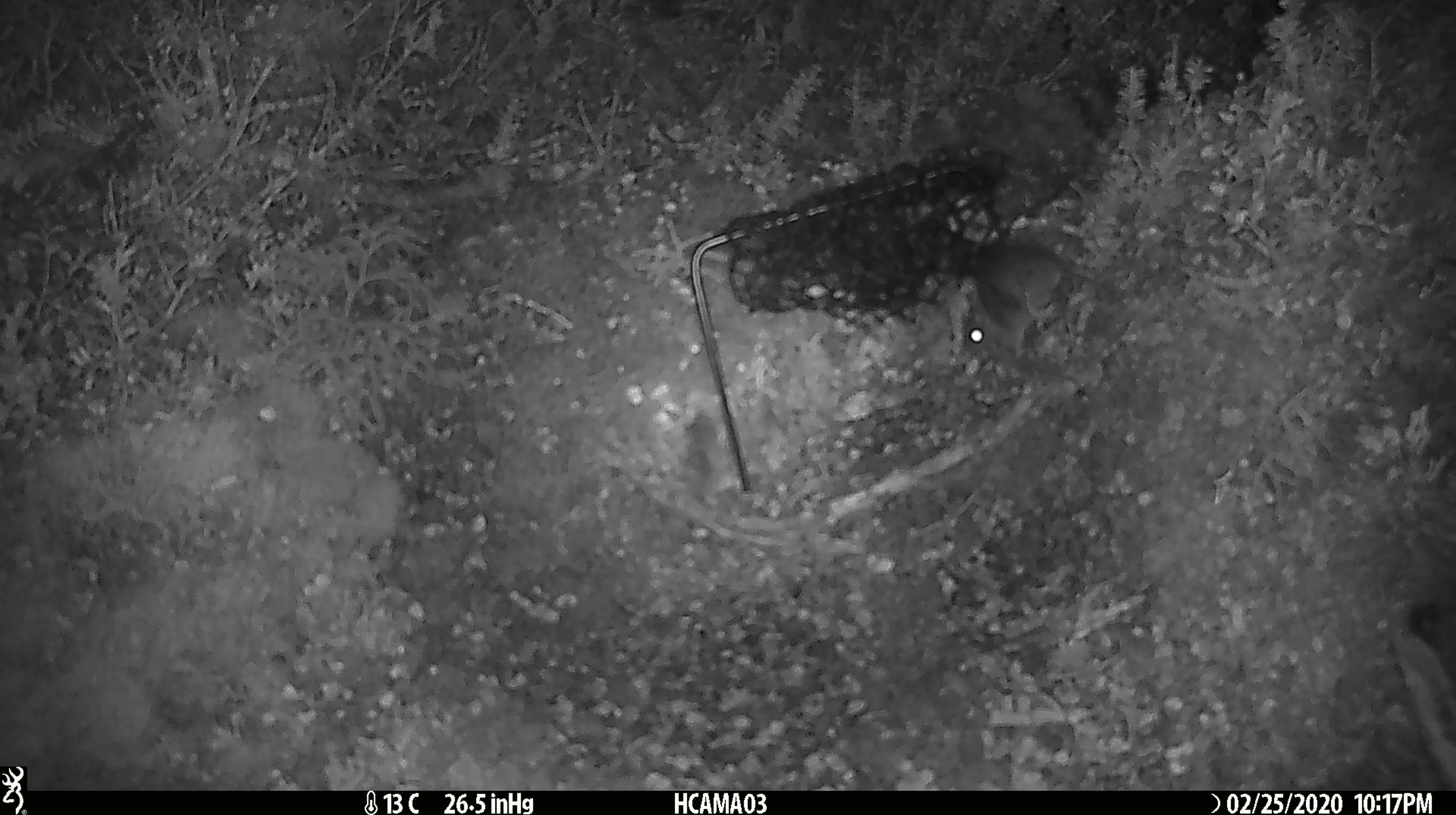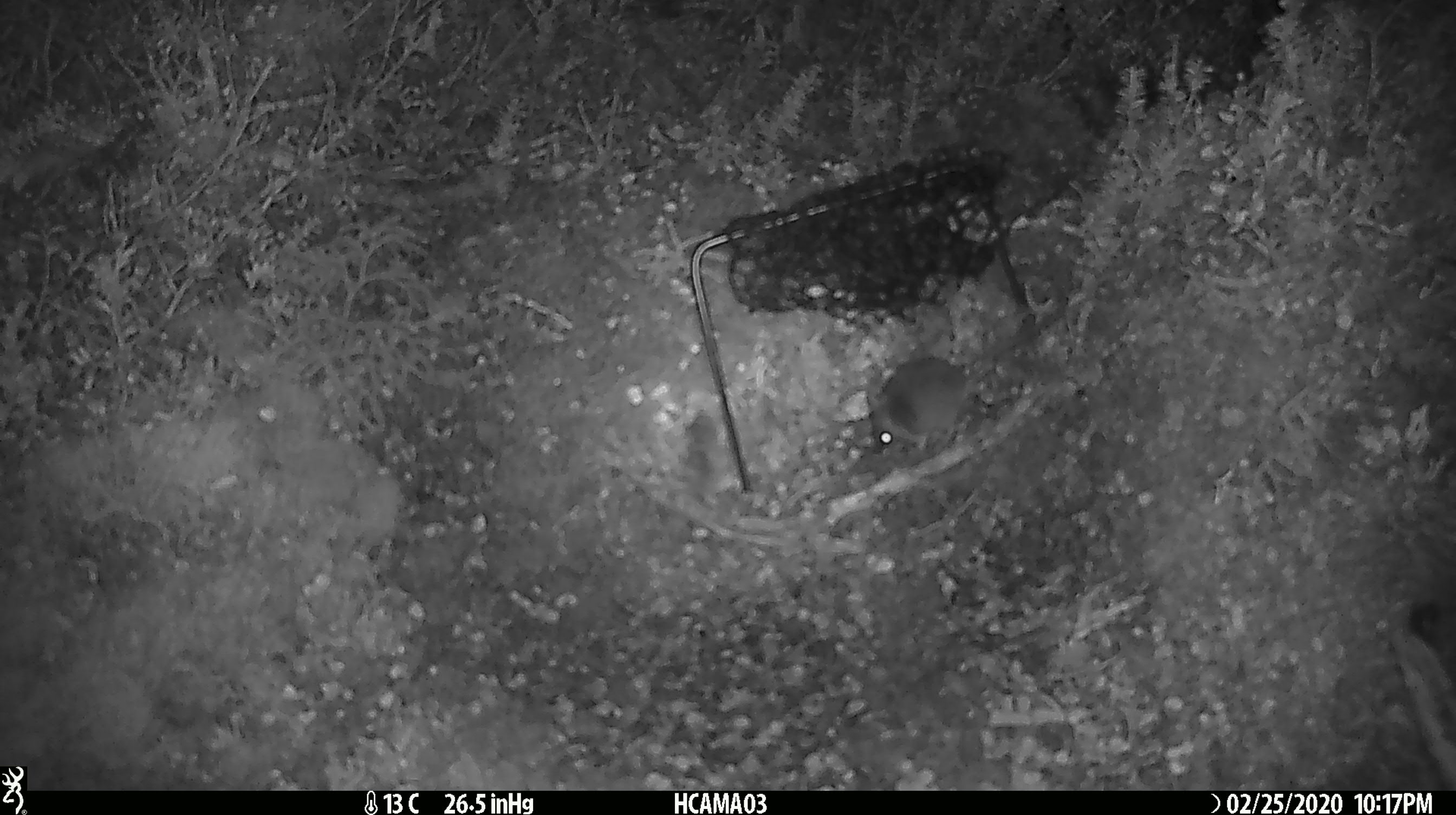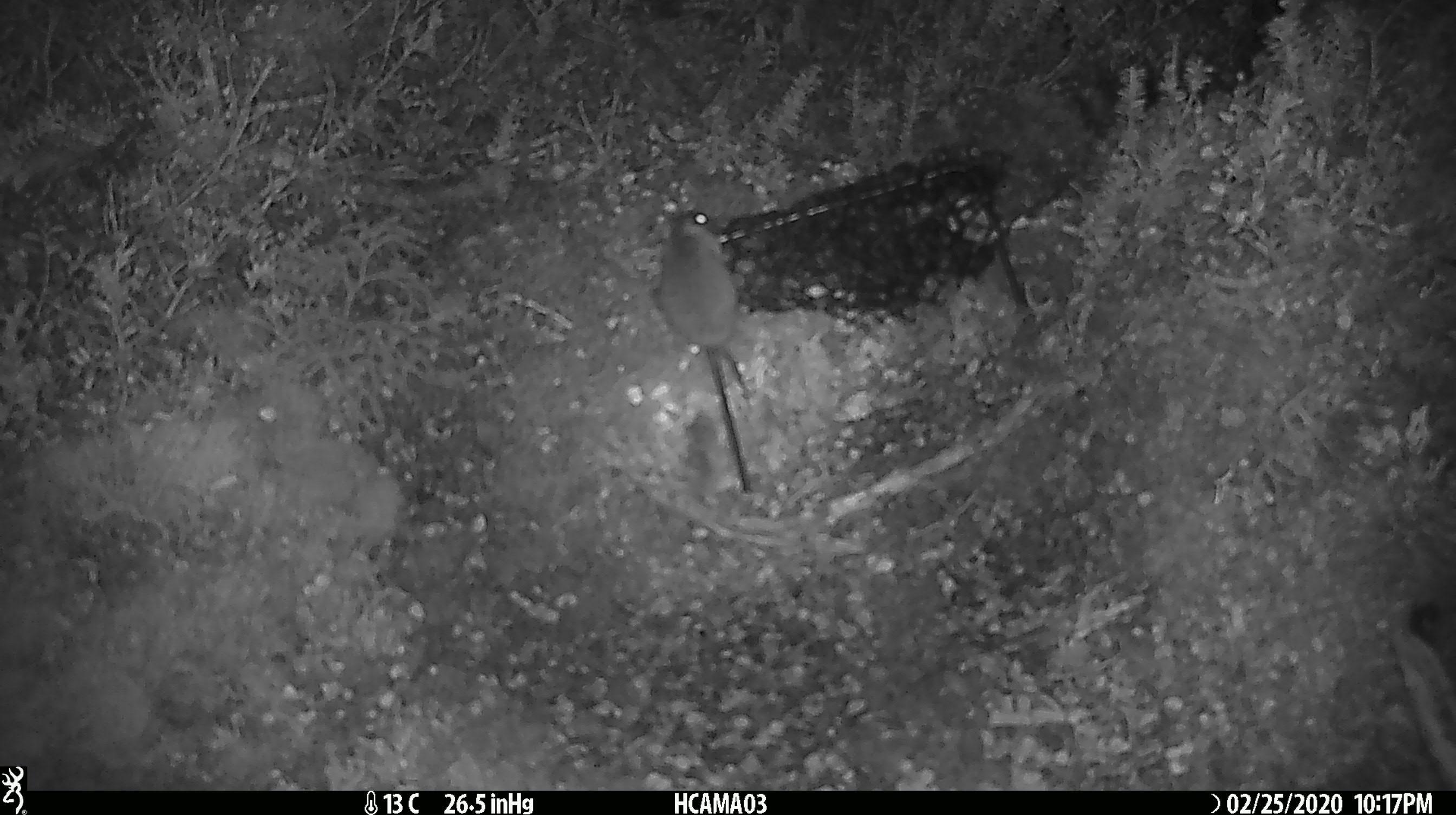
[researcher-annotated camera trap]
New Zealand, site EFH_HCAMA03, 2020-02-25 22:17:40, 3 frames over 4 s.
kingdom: Animalia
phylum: Chordata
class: Mammalia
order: Rodentia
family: Muridae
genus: Mus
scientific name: Mus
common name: mouse